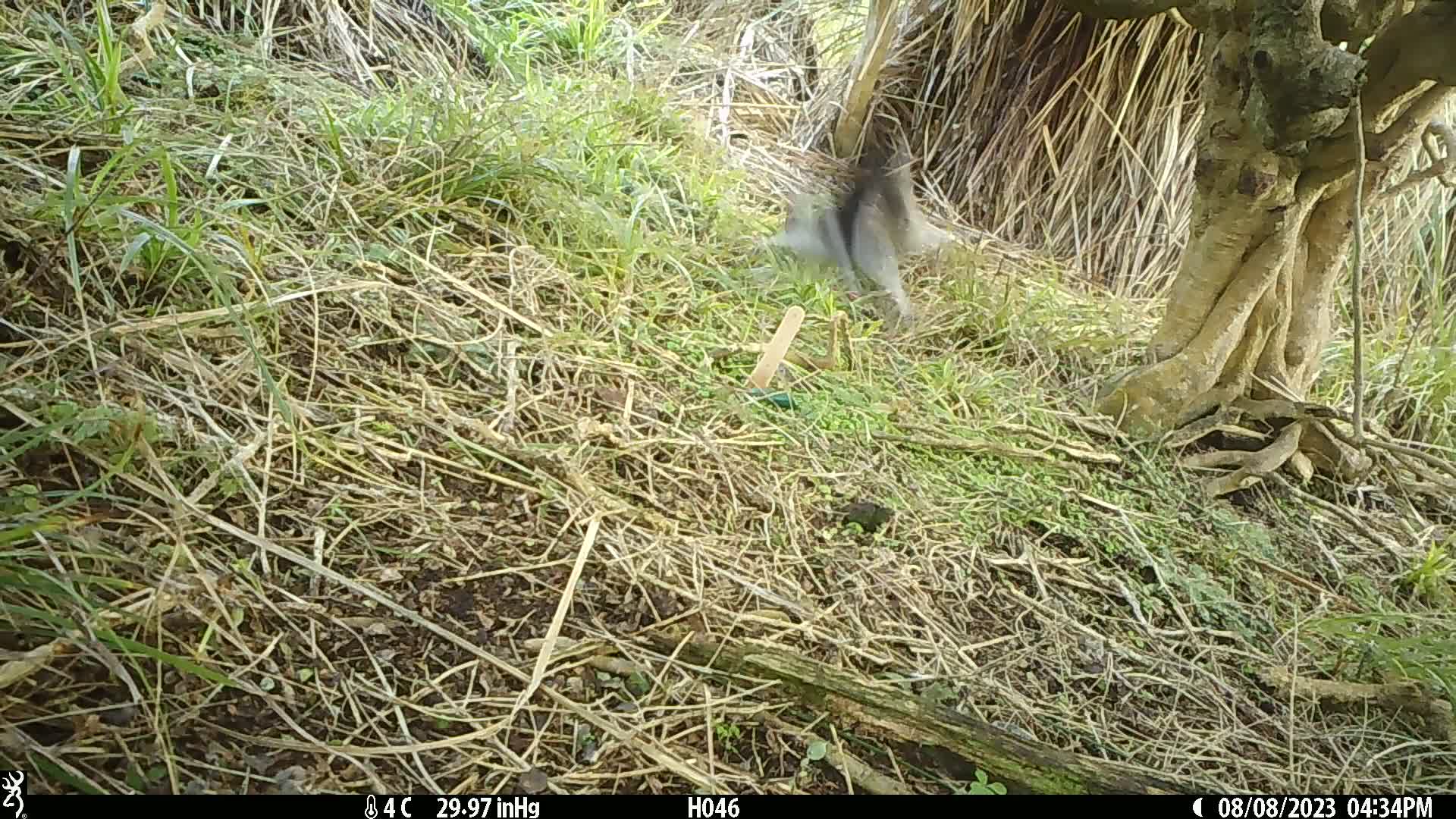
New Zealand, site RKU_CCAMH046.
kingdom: Animalia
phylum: Chordata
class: Aves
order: Passeriformes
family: Petroicidae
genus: Petroica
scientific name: Petroica macrocephala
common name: tomtit